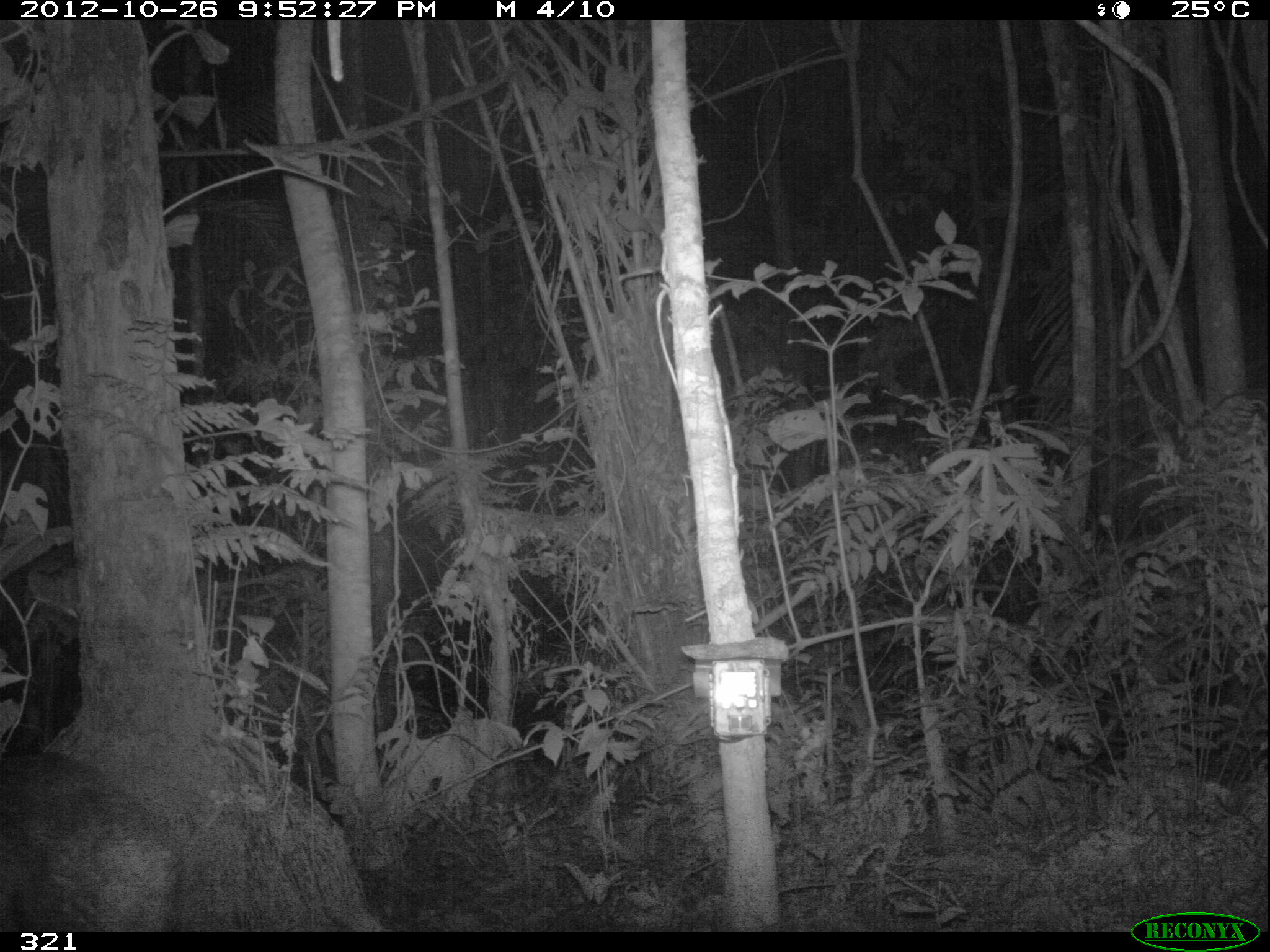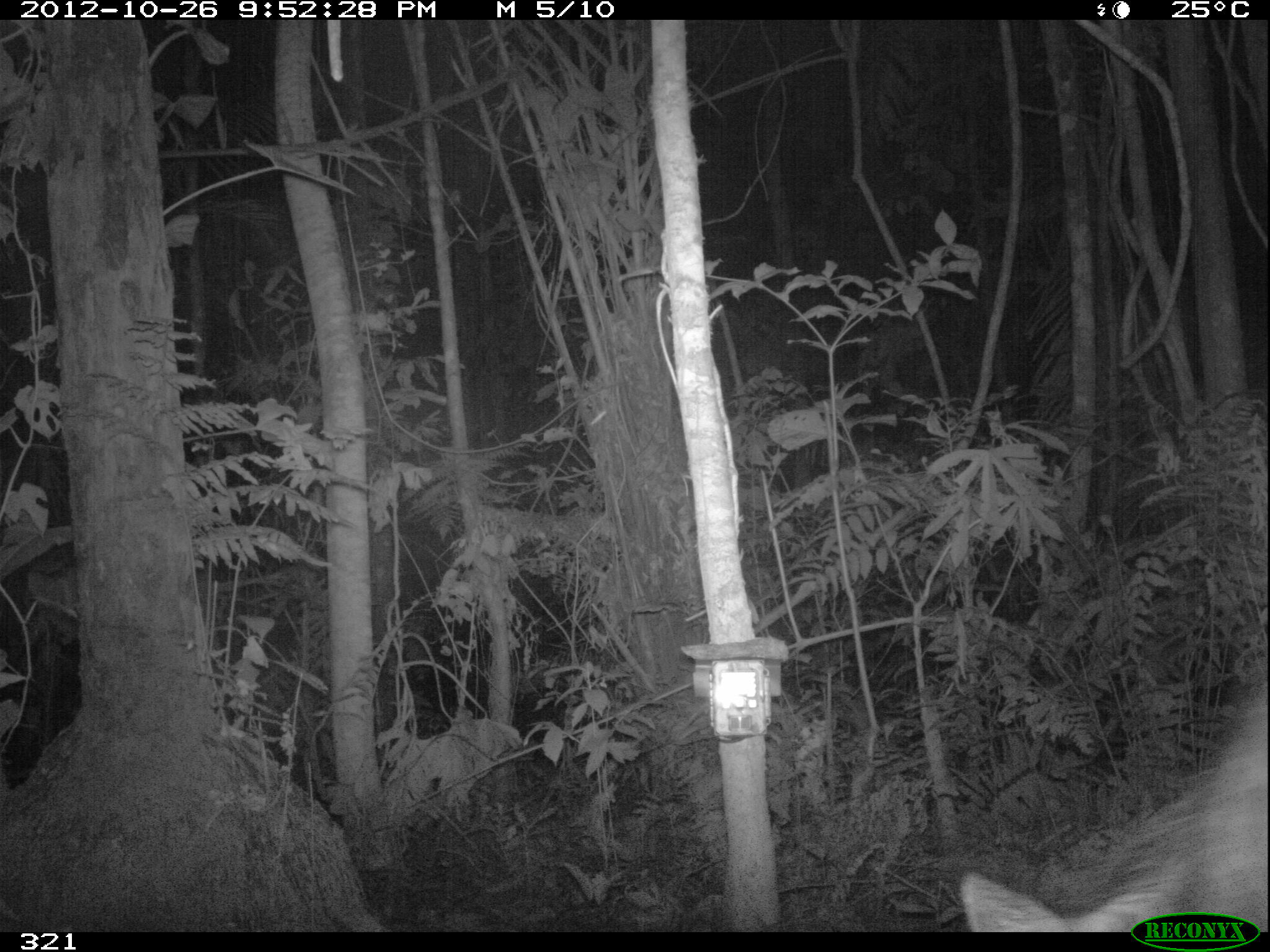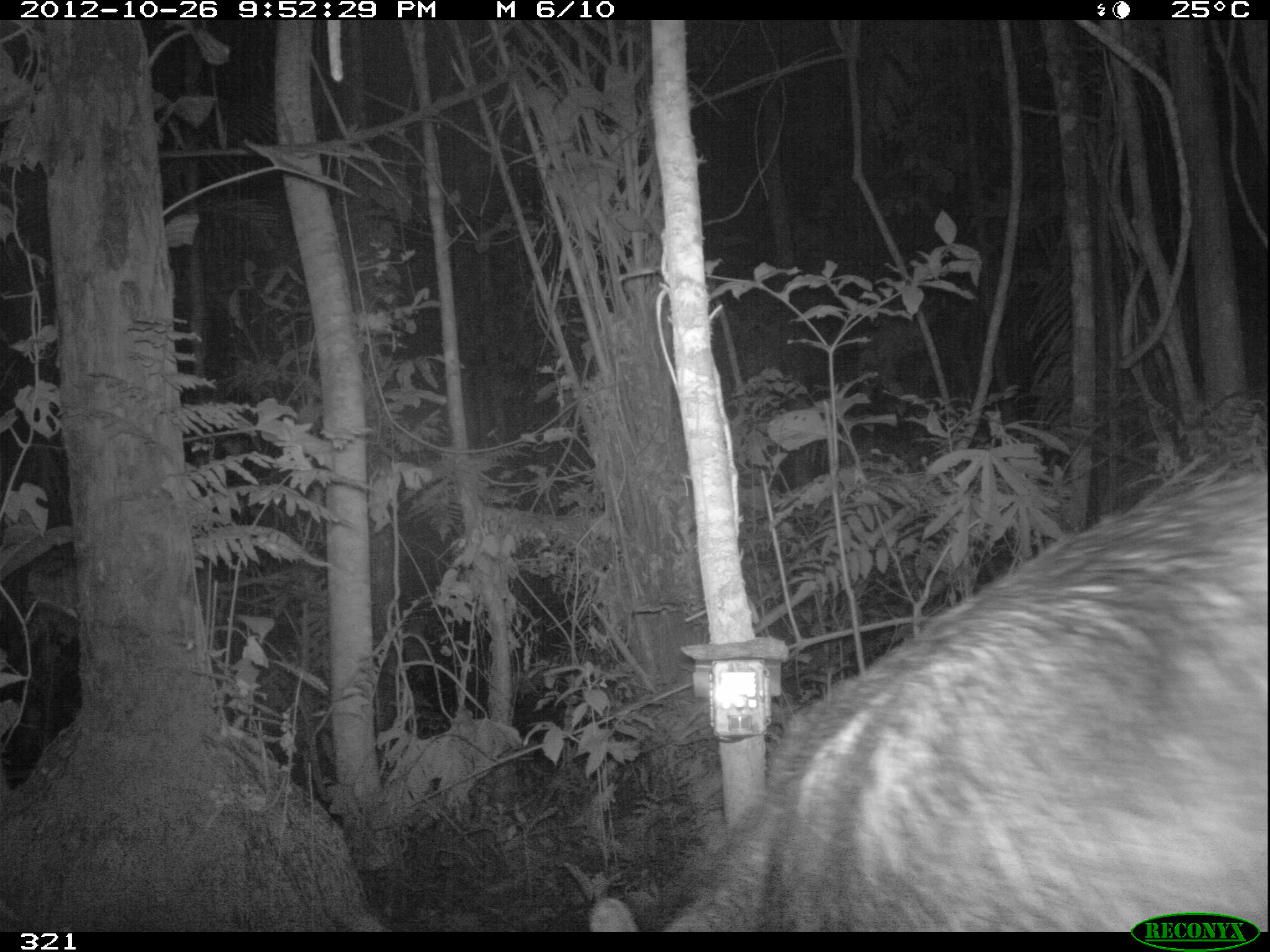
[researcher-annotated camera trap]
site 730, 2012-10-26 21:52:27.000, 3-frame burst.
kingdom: Animalia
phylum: Chordata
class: Mammalia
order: Artiodactyla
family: Tayassuidae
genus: Tayassu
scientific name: Tayassu pecari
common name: white-lipped peccary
Tayassu pecari (white-lipped peccary).